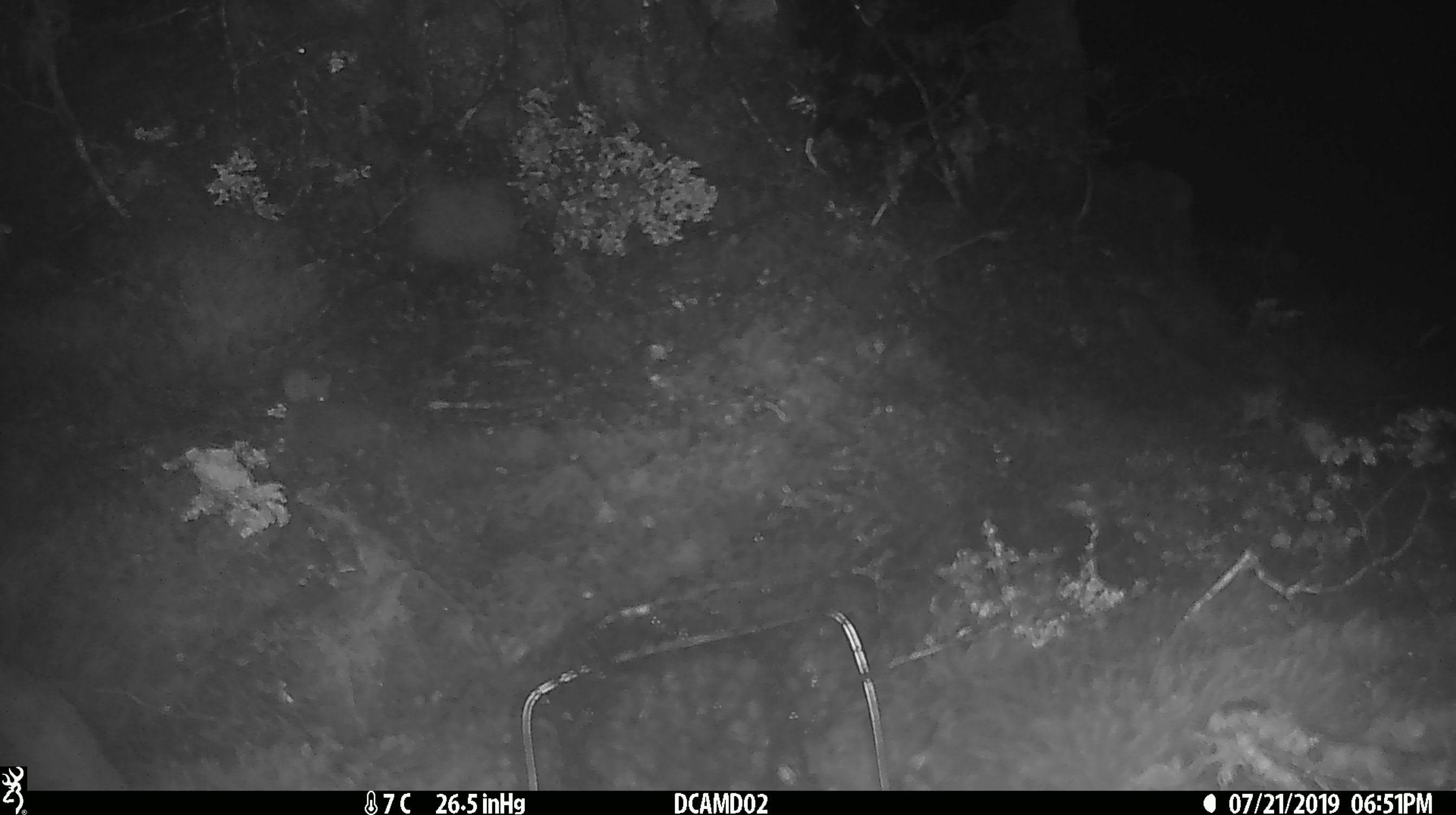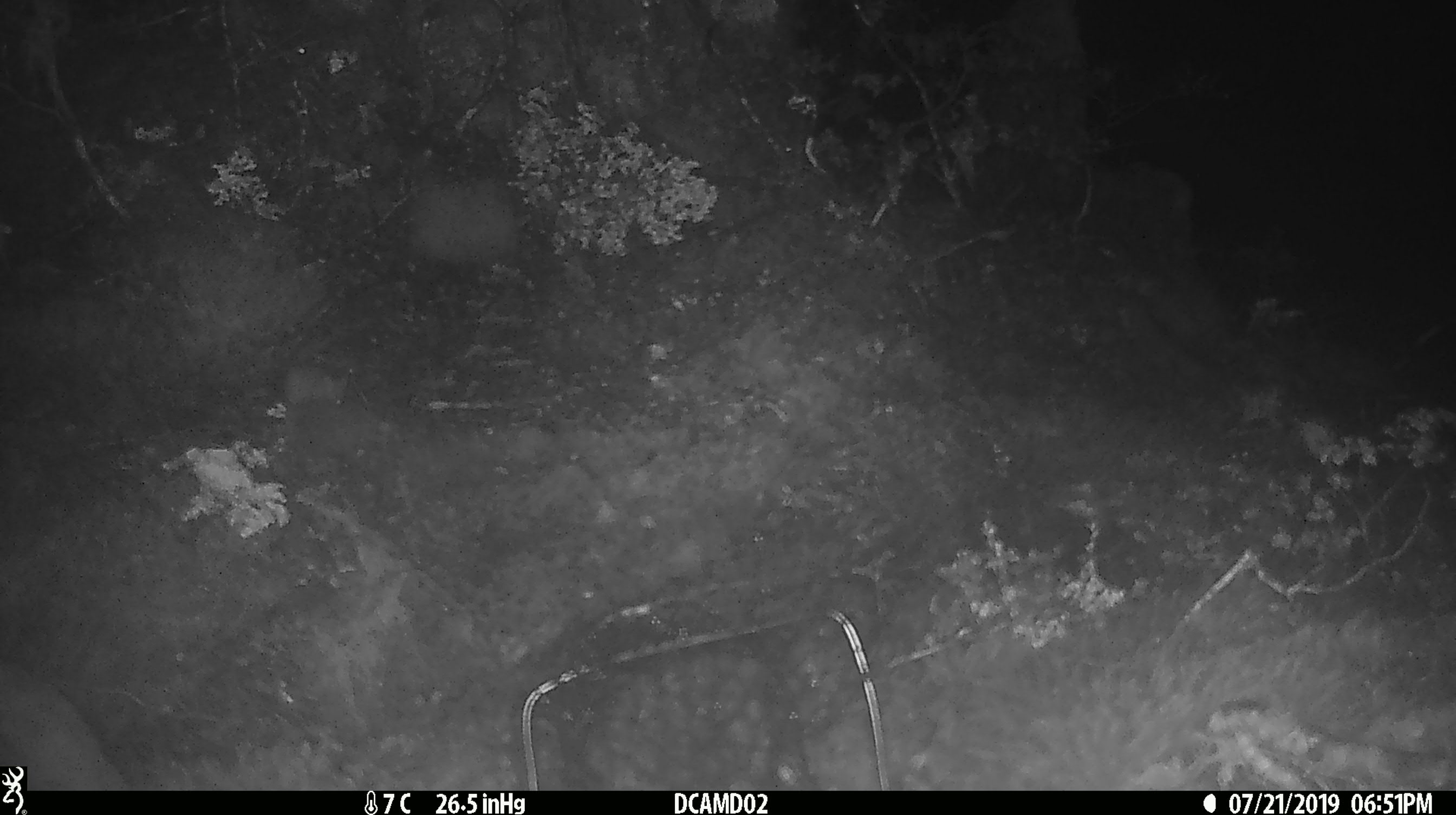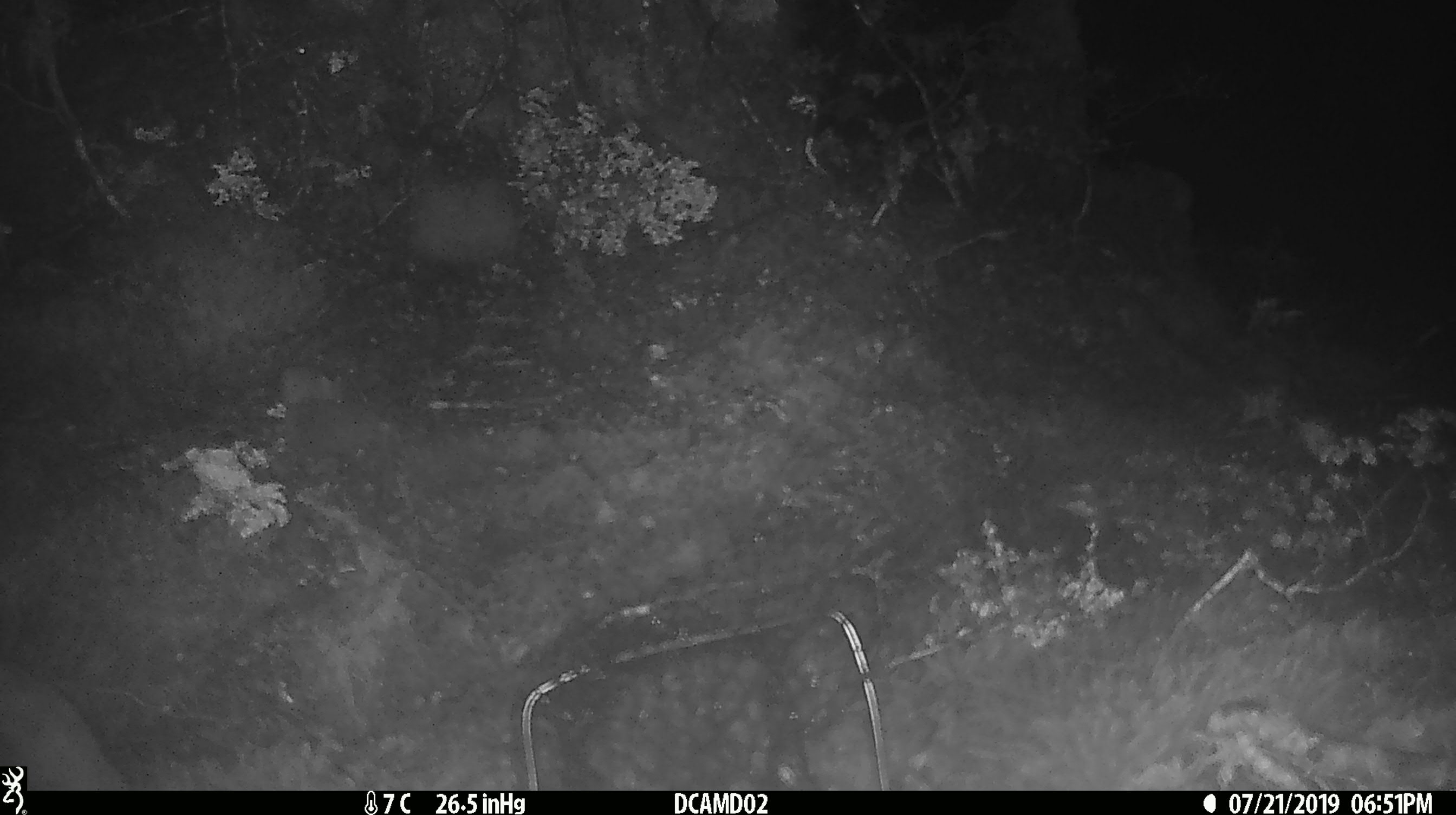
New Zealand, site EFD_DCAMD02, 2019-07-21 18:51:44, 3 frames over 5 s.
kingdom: Animalia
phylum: Chordata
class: Mammalia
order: Rodentia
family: Muridae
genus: Mus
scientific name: Mus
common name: mouse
Mouse (Mus).